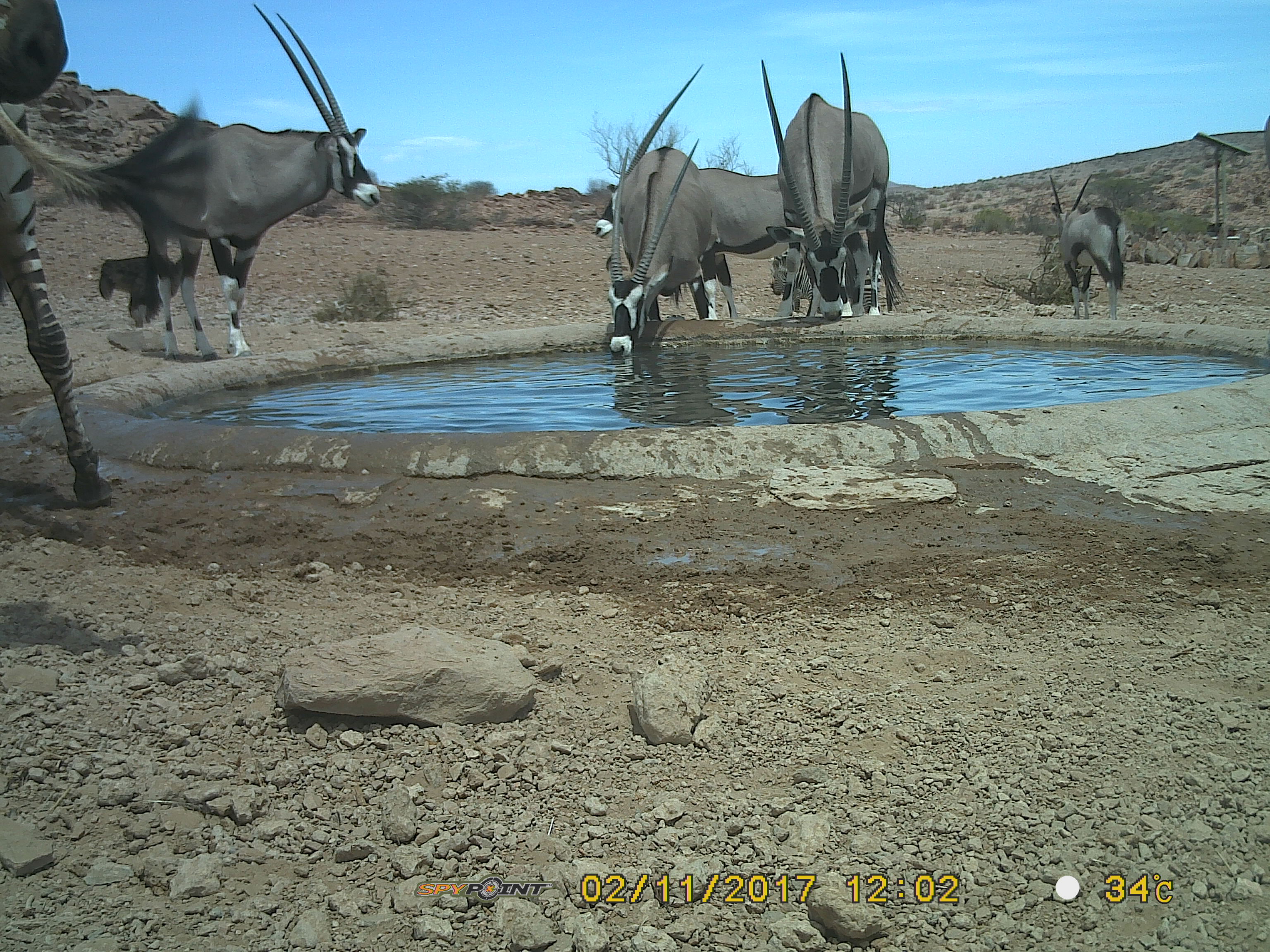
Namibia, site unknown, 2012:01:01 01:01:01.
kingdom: Animalia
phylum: Chordata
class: Mammalia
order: Artiodactyla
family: Bovidae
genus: Oryx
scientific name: Oryx gazella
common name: gemsbok